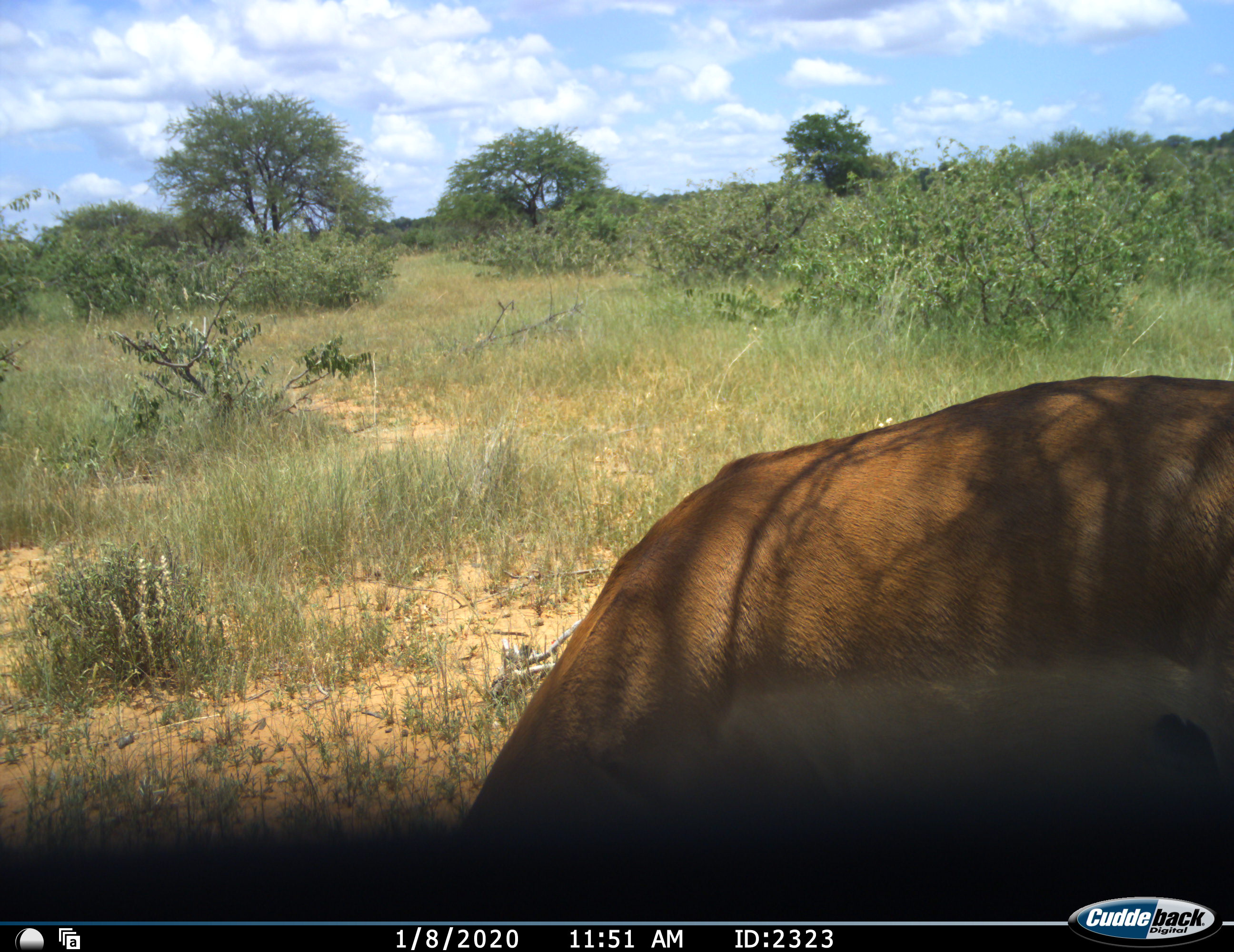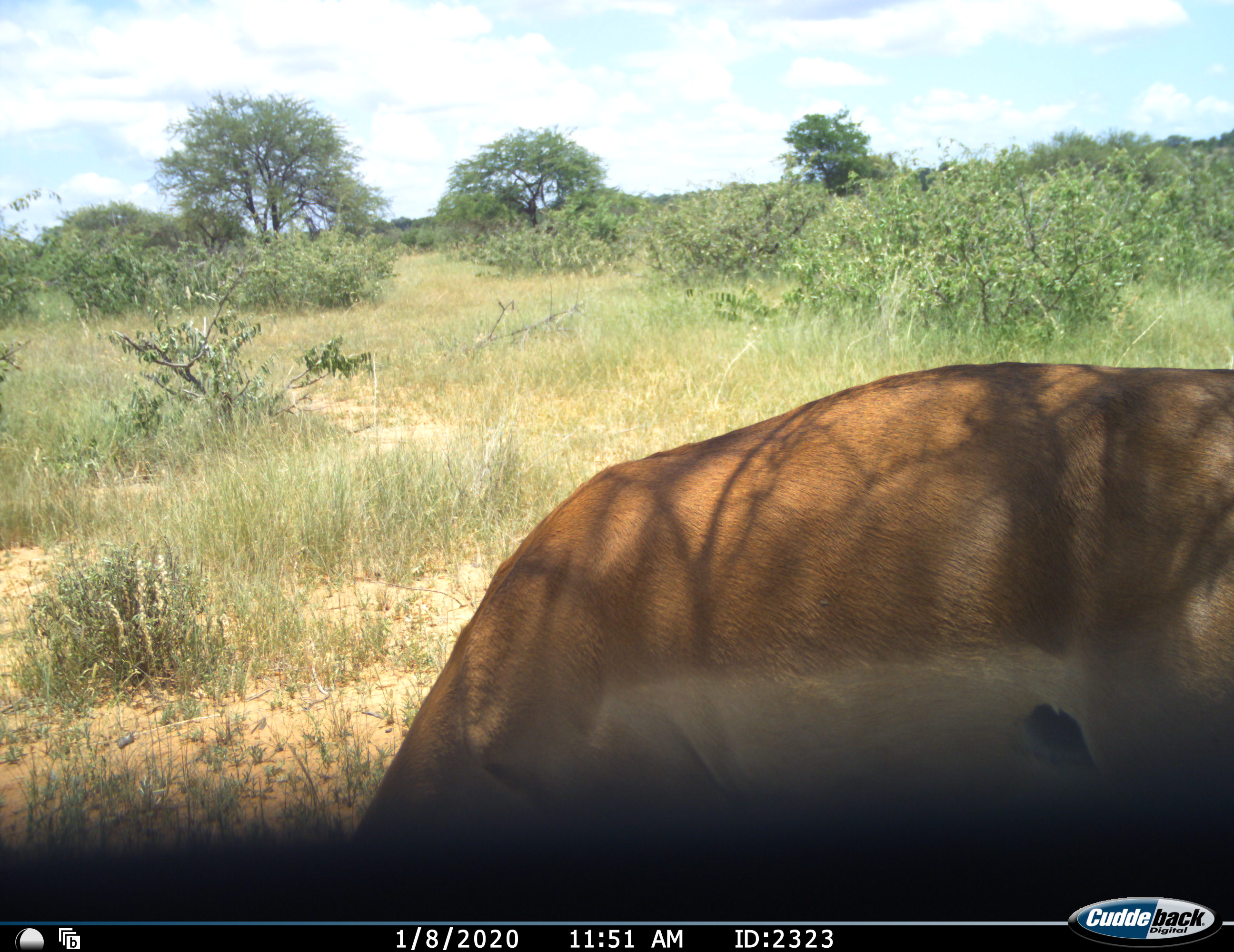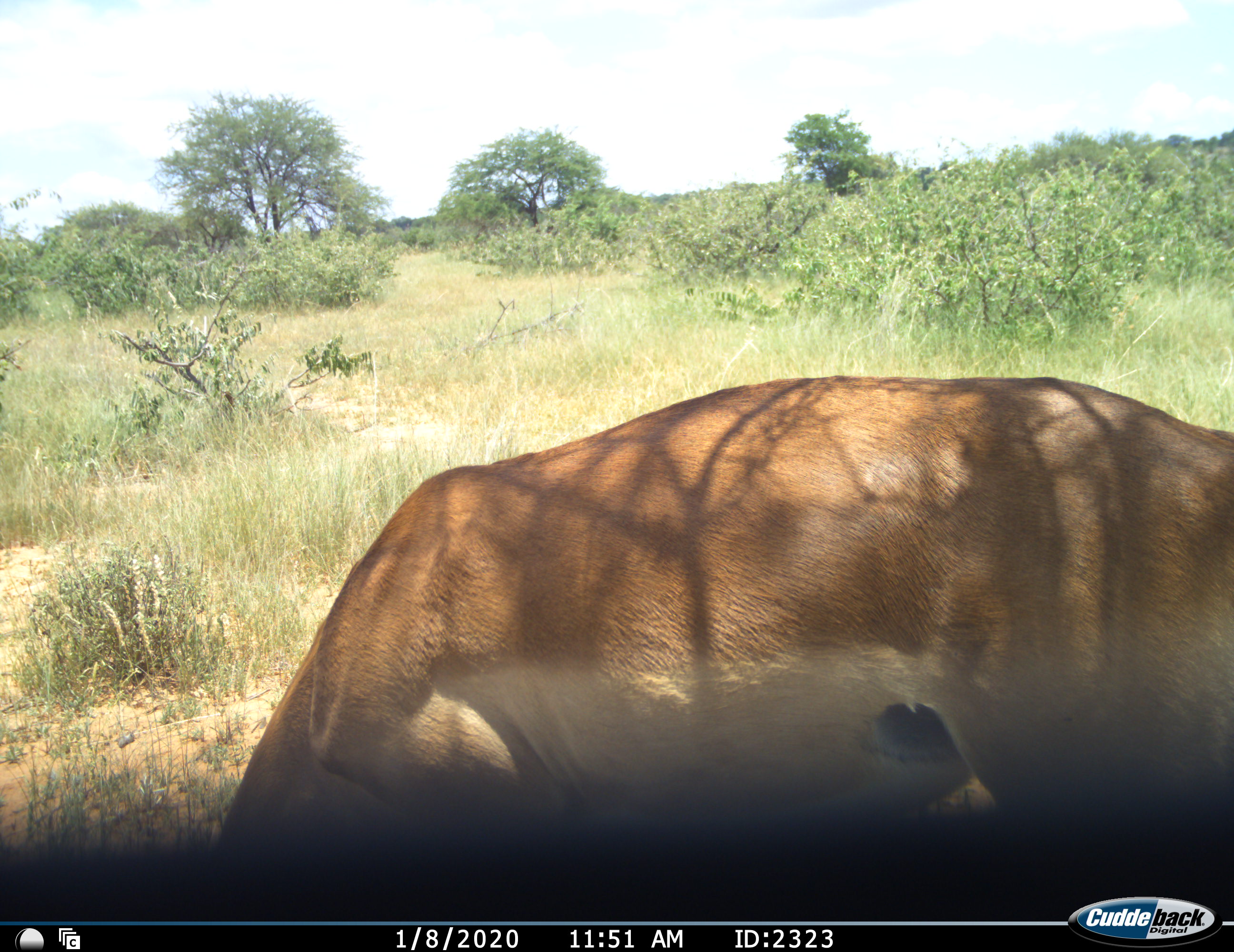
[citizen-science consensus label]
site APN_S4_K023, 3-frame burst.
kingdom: Animalia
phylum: Chordata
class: Mammalia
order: Artiodactyla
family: Bovidae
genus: Aepyceros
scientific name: Aepyceros melampus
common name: impala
Impala (Aepyceros melampus), count 1. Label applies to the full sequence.